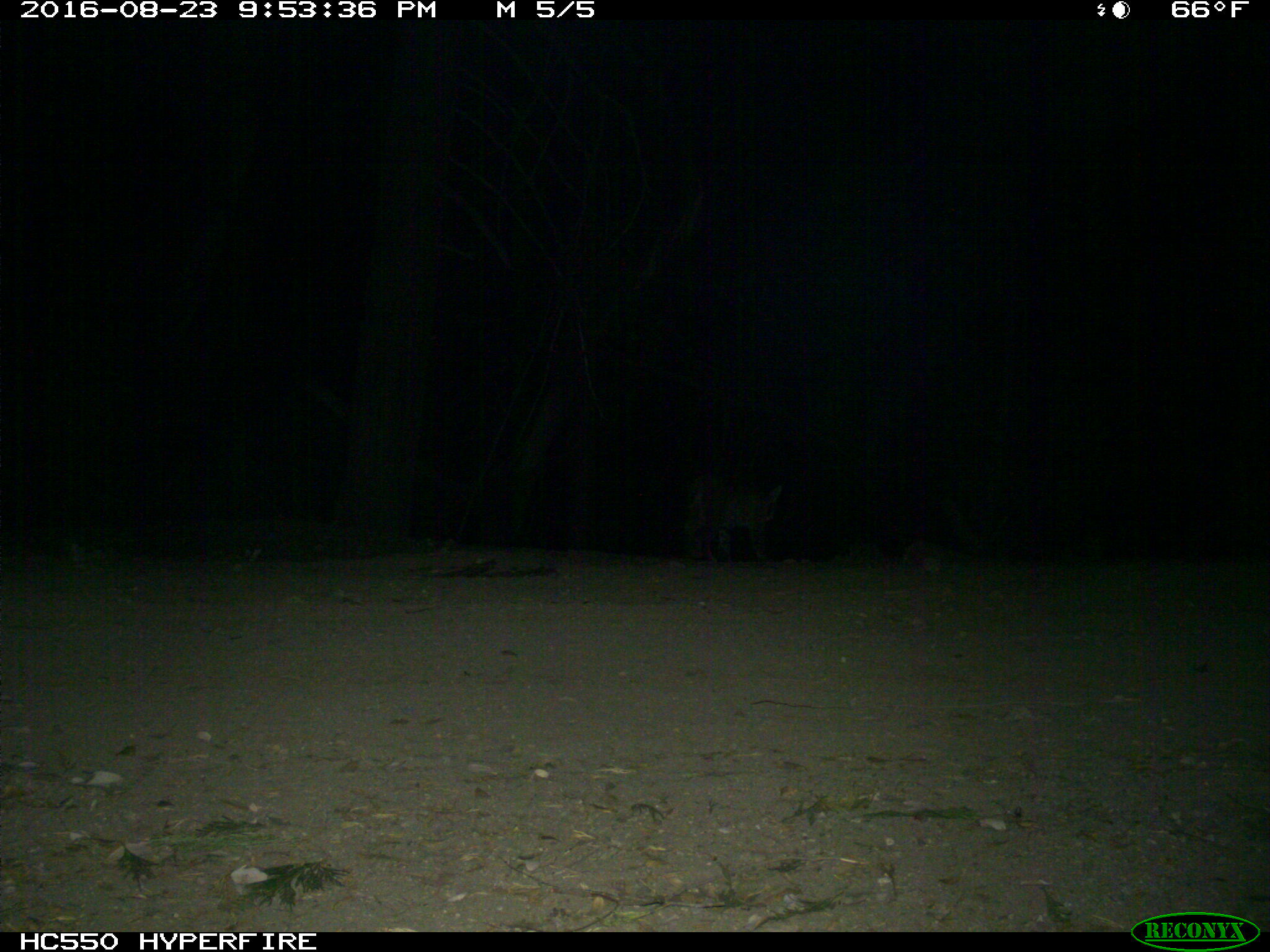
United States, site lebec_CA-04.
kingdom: Animalia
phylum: Chordata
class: Mammalia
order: Carnivora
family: Felidae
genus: Lynx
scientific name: Lynx rufus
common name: bobcat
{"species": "Lynx rufus (bobcat)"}